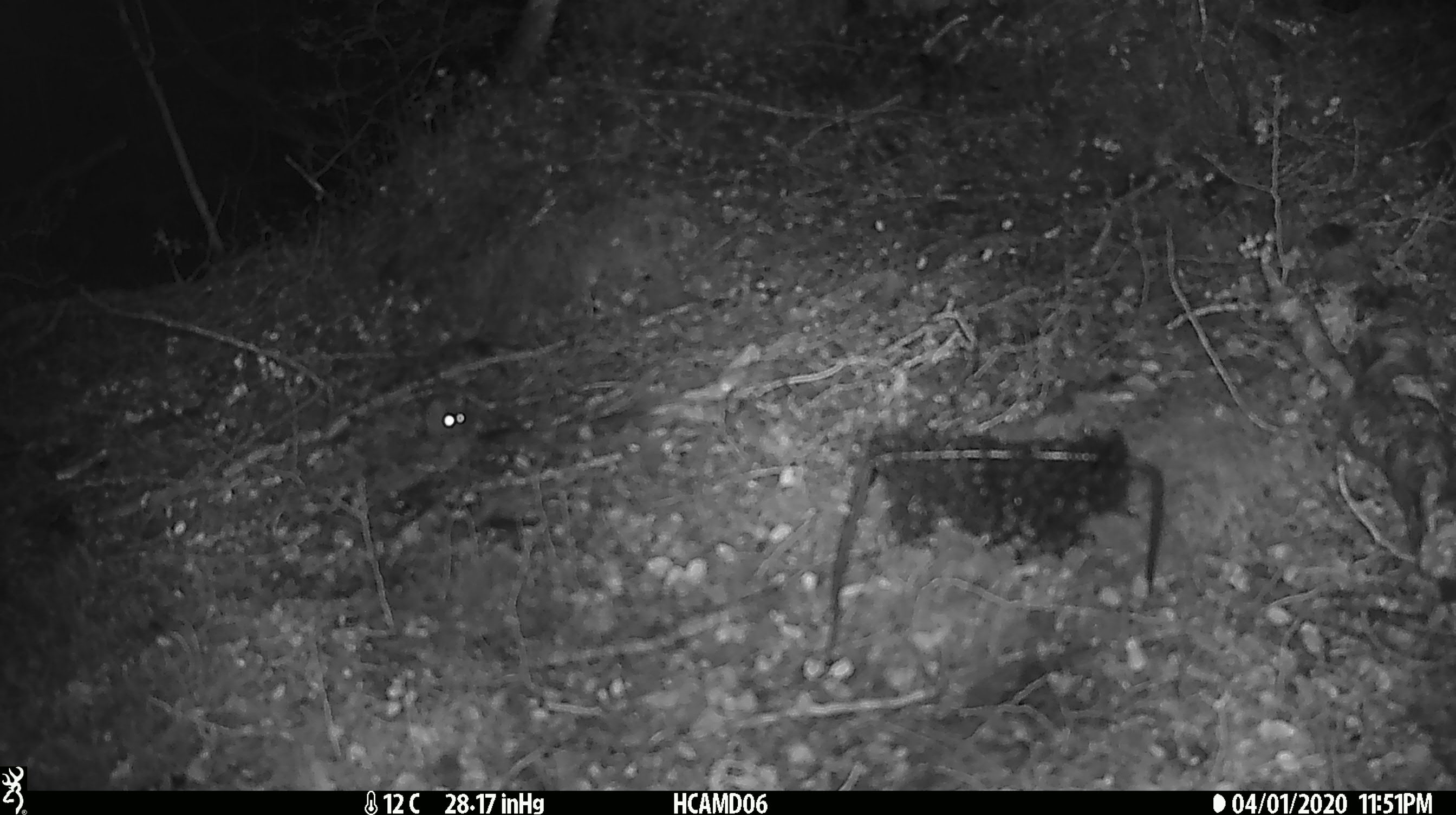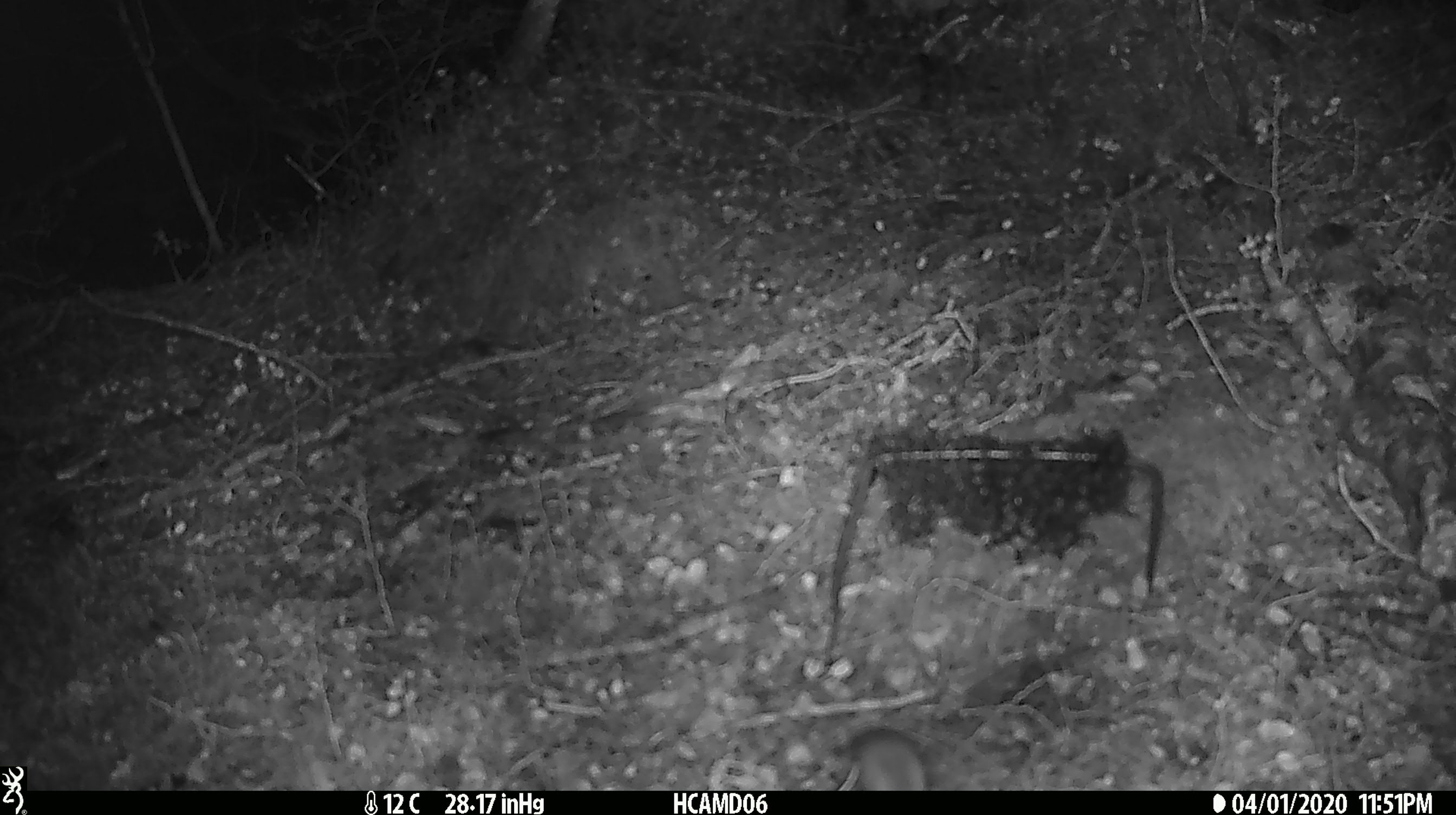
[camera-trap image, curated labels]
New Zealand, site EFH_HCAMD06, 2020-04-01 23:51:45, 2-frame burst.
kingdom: Animalia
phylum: Chordata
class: Mammalia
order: Rodentia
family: Muridae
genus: Mus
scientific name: Mus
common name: mouse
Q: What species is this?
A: Mouse (Mus).